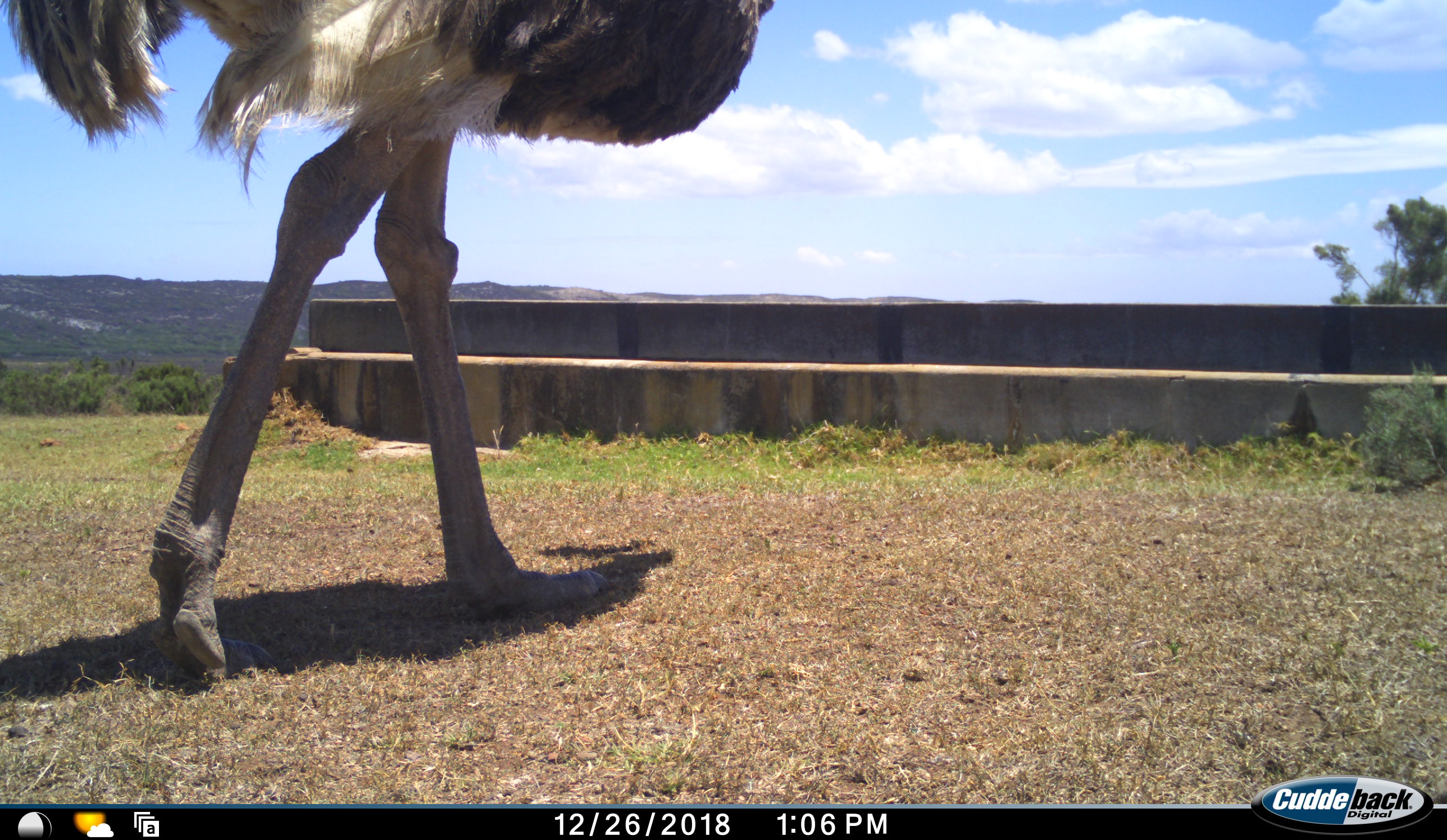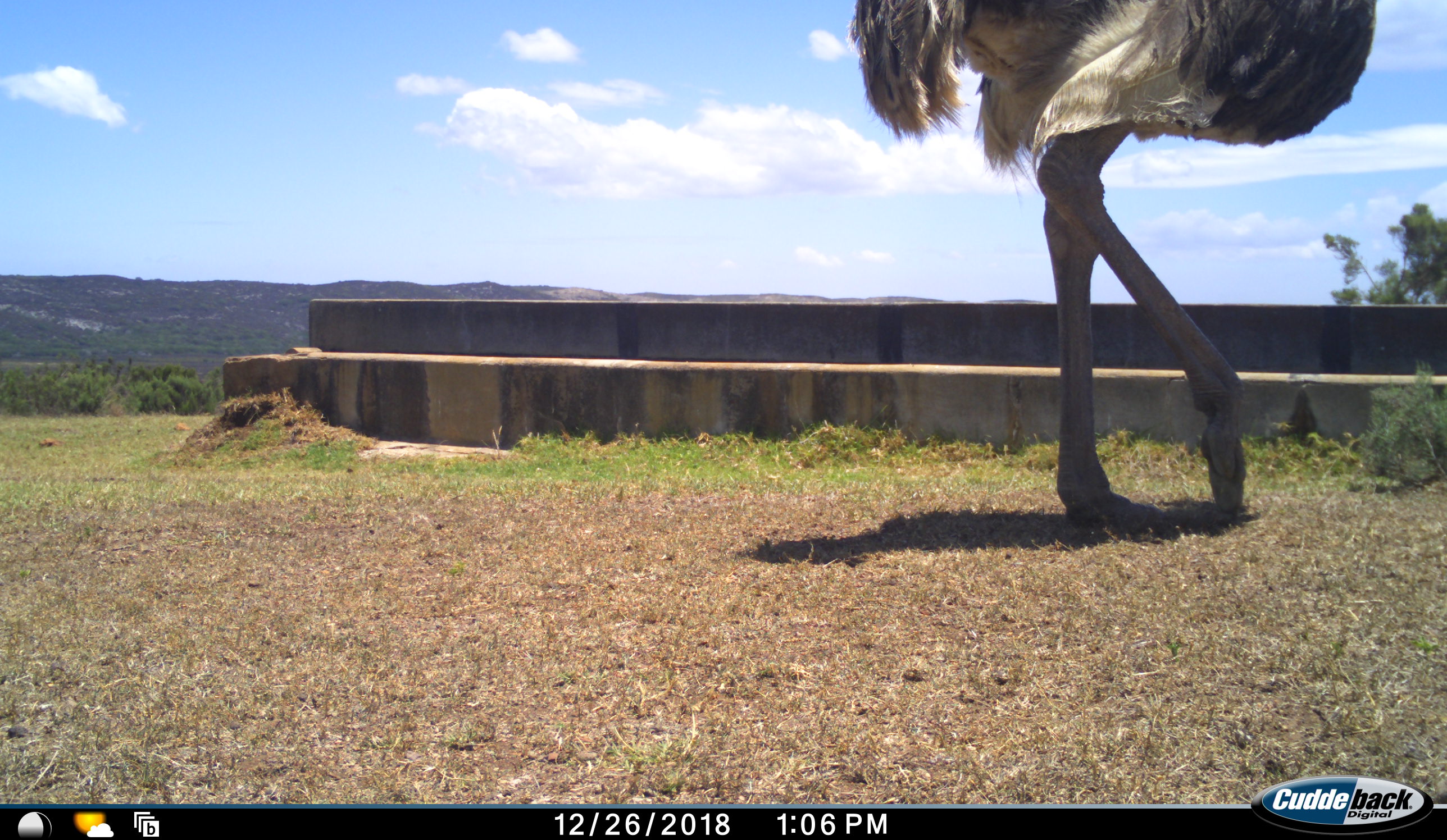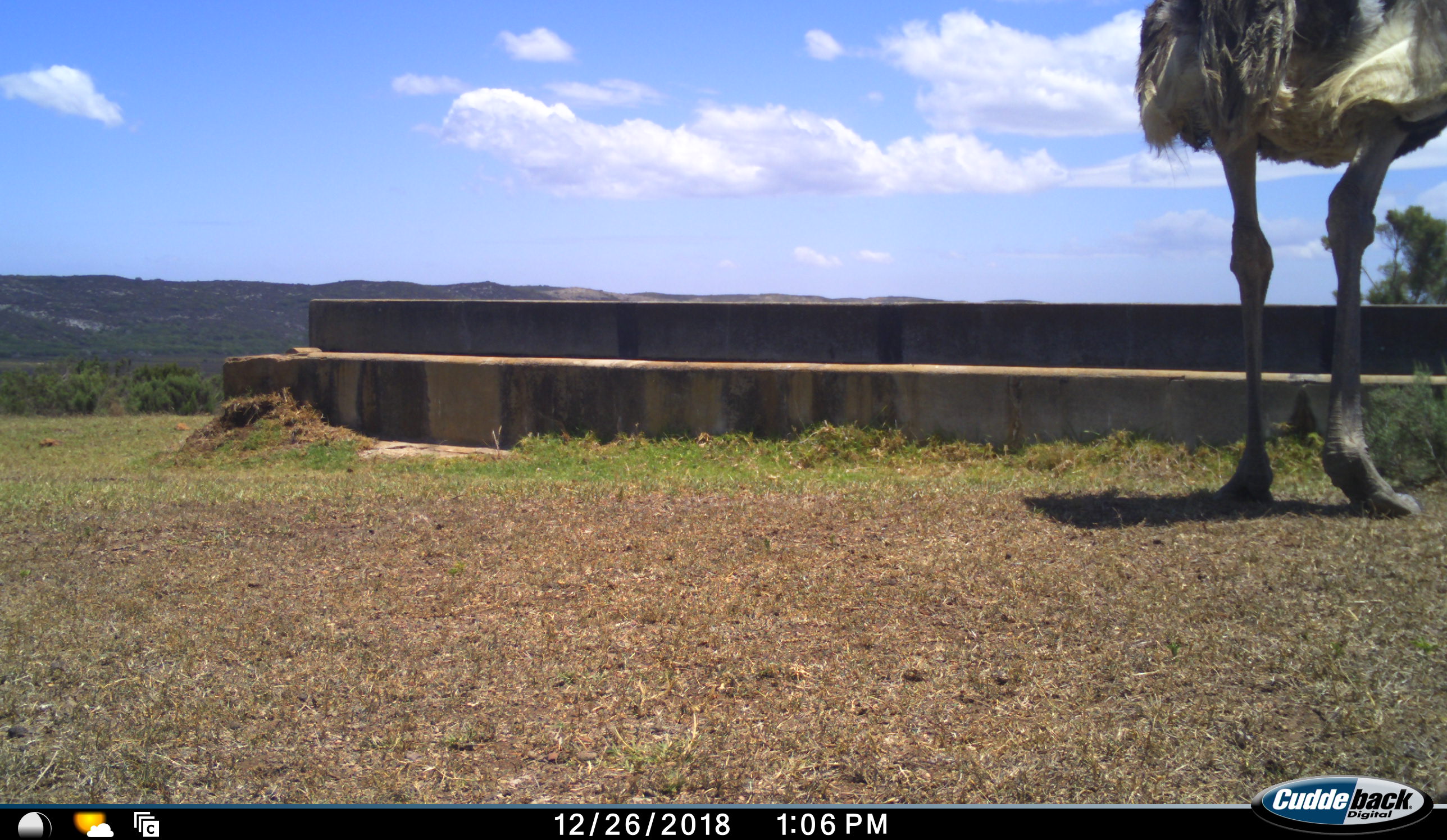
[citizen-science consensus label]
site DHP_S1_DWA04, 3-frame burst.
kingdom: Animalia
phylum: Chordata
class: Aves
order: Struthioniformes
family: Struthionidae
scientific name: Struthionidae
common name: ostrich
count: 1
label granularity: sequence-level